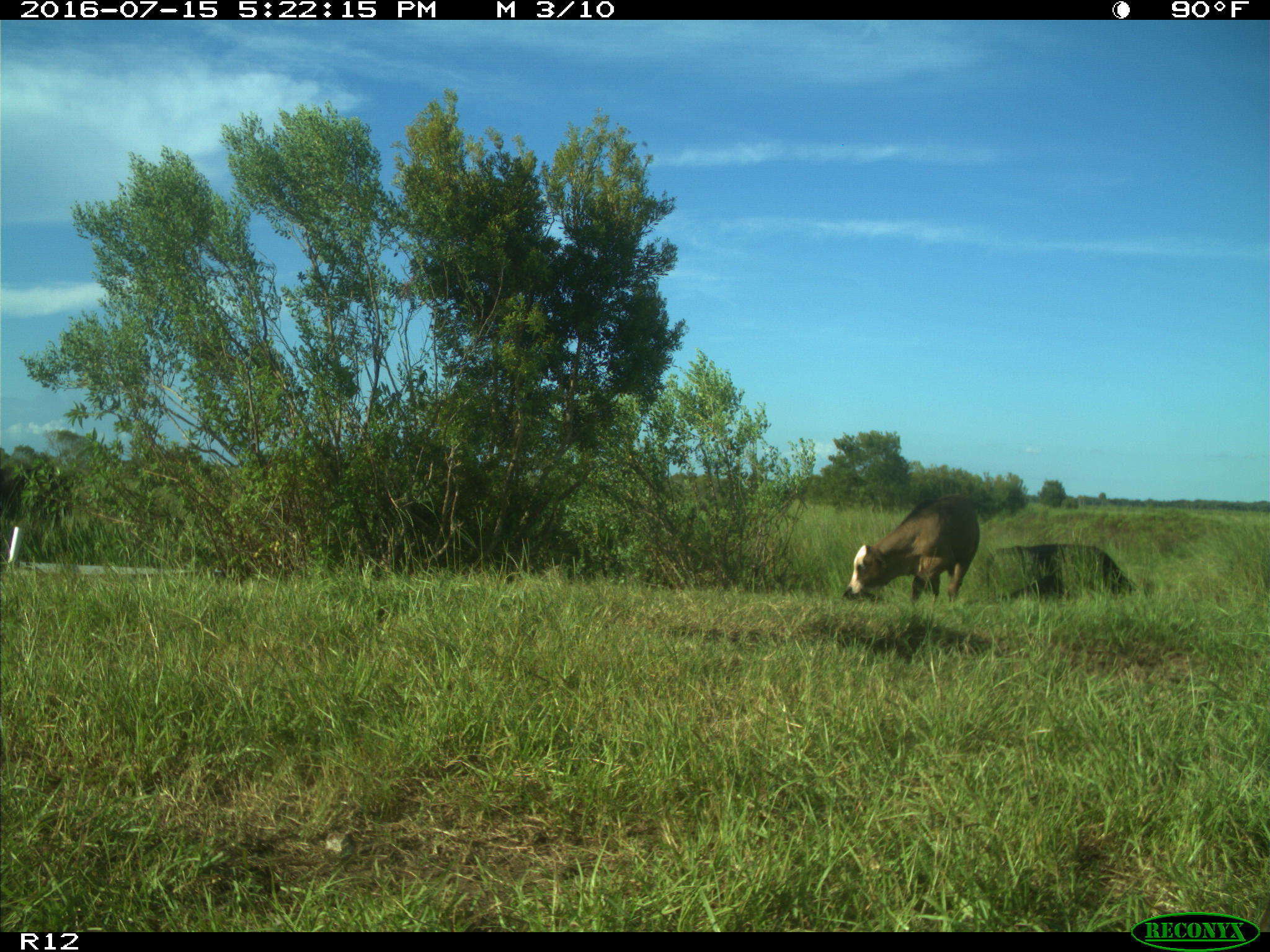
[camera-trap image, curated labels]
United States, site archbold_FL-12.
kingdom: Animalia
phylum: Chordata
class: Mammalia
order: Artiodactyla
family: Bovidae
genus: Bos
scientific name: Bos taurus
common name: domestic cow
Bos taurus (domestic cow).